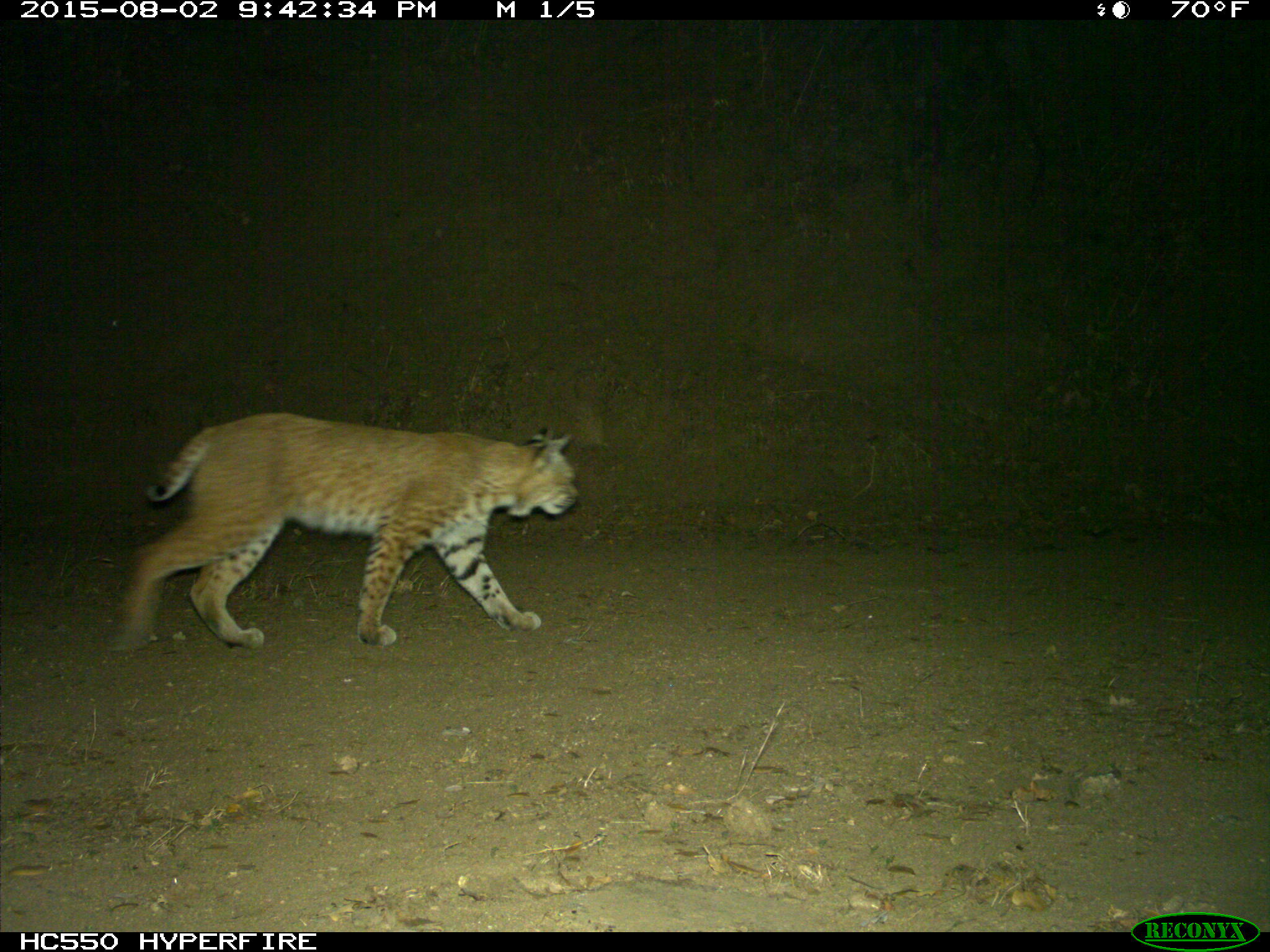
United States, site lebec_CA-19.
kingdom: Animalia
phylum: Chordata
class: Mammalia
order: Carnivora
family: Felidae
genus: Lynx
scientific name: Lynx rufus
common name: bobcat